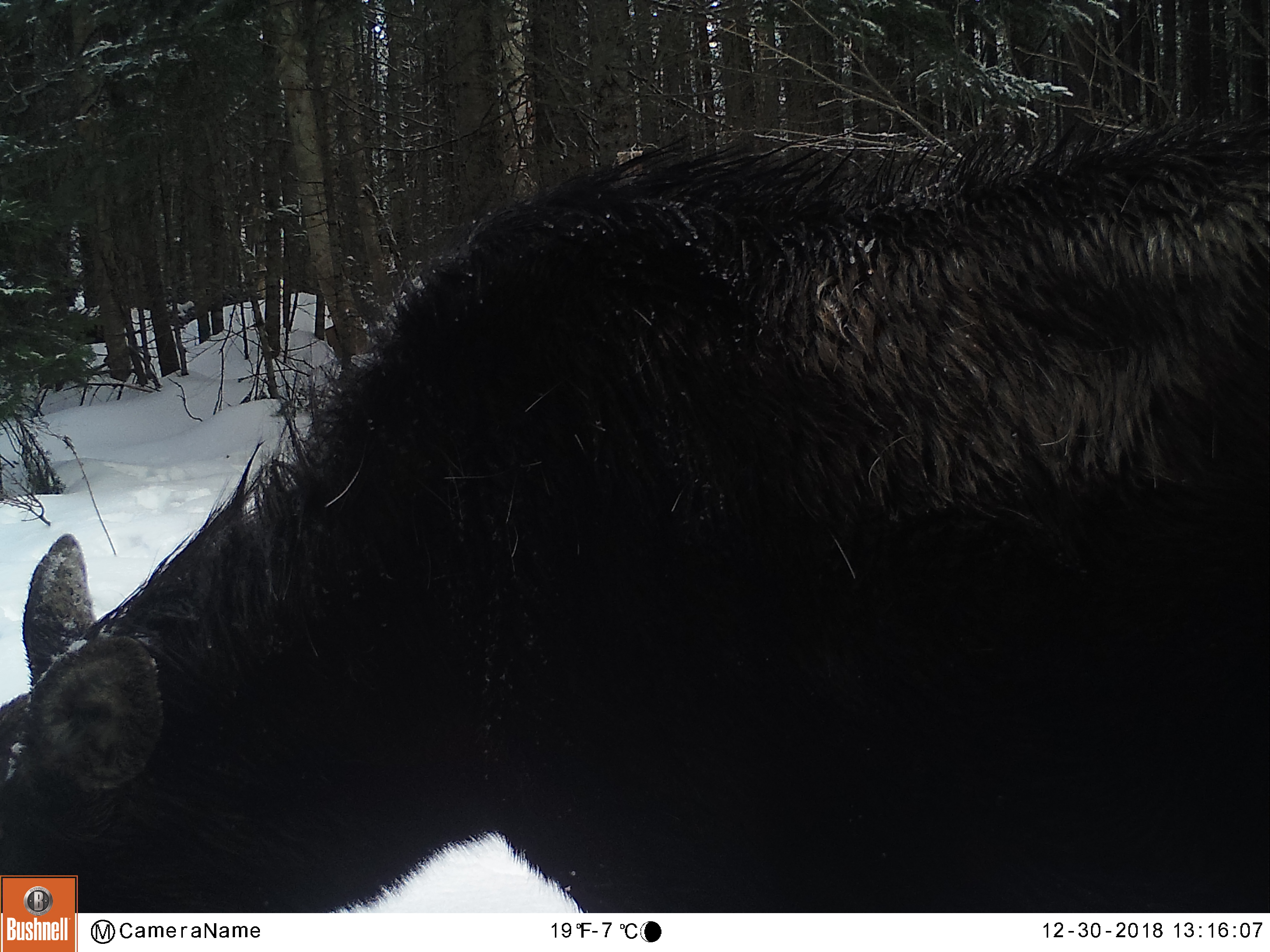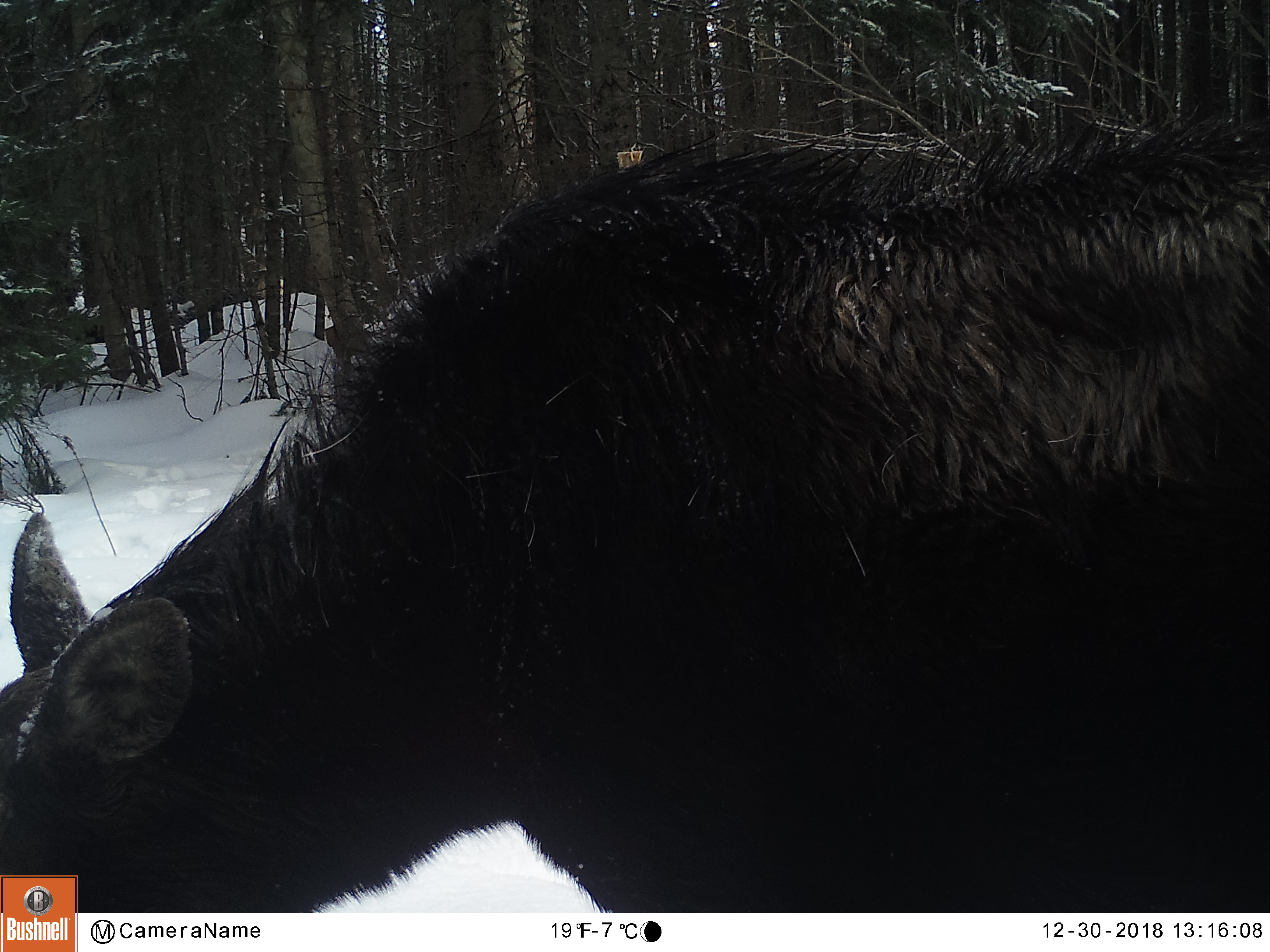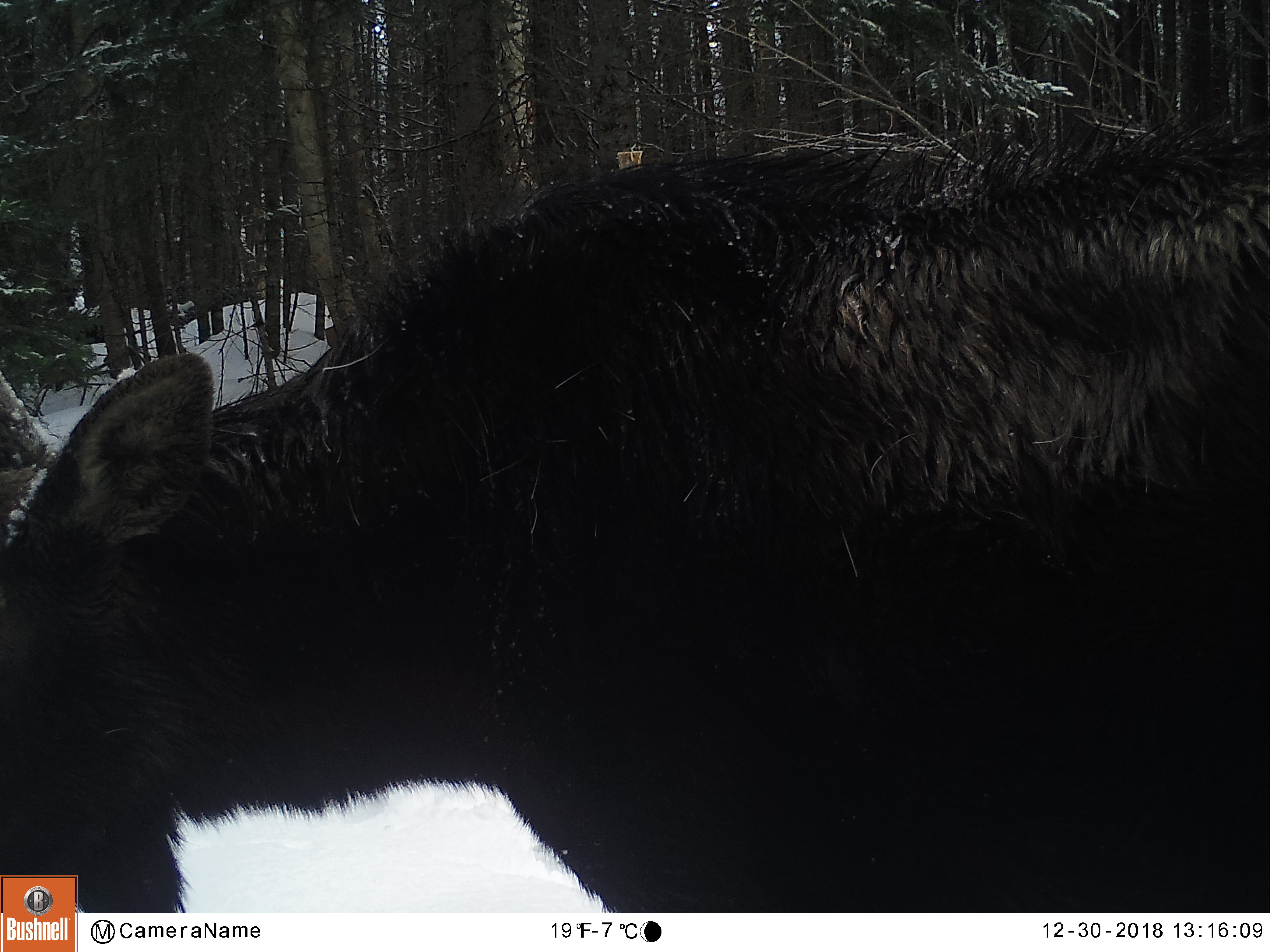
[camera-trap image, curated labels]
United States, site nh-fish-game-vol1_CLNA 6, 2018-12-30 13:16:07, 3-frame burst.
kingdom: Animalia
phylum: Chordata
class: Mammalia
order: Artiodactyla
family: Cervidae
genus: Alces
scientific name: Alces alces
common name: moose